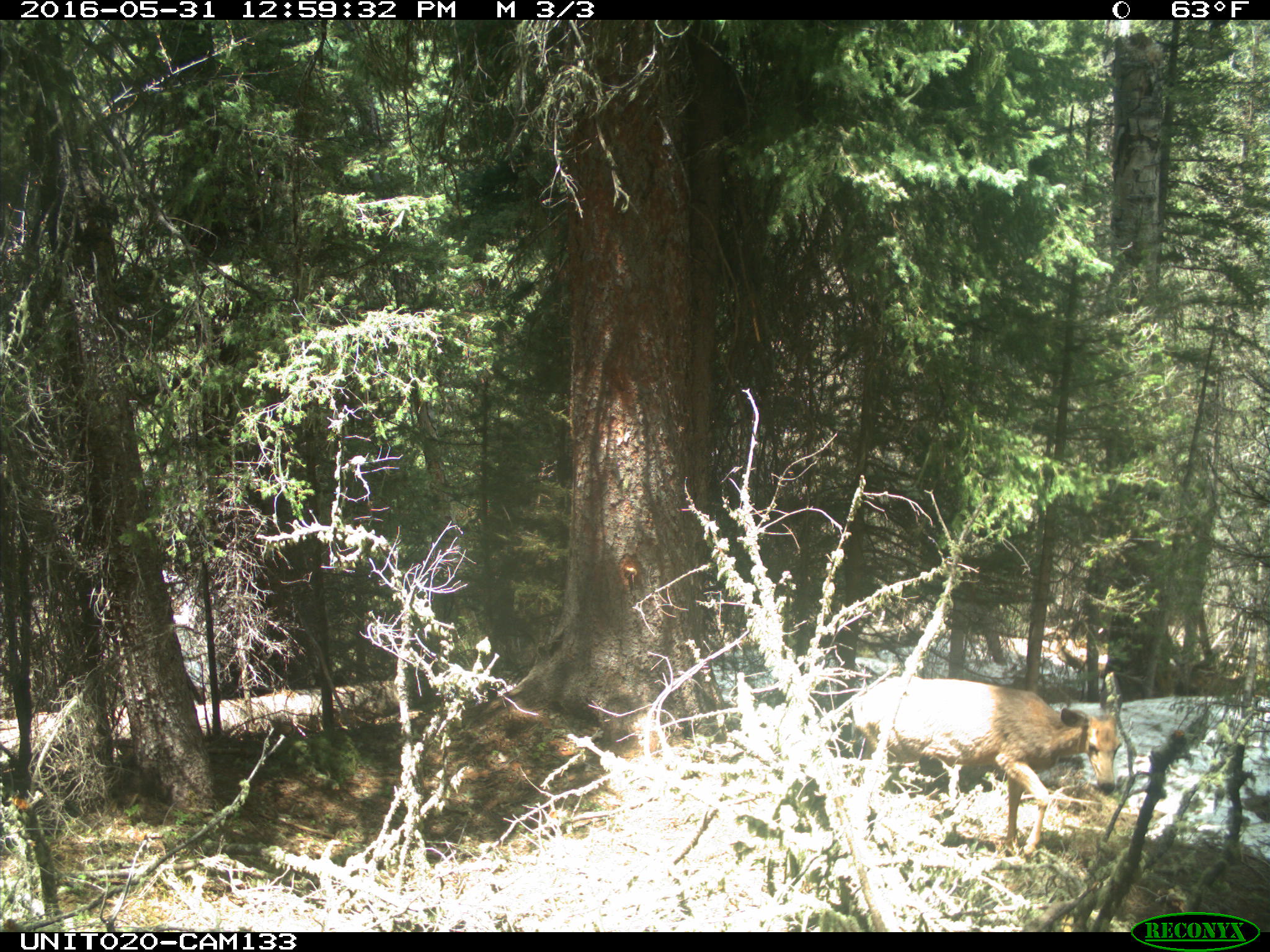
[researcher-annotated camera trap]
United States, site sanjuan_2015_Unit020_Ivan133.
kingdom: Animalia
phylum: Chordata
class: Mammalia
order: Artiodactyla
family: Cervidae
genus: Odocoileus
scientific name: Odocoileus hemionus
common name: mule deer